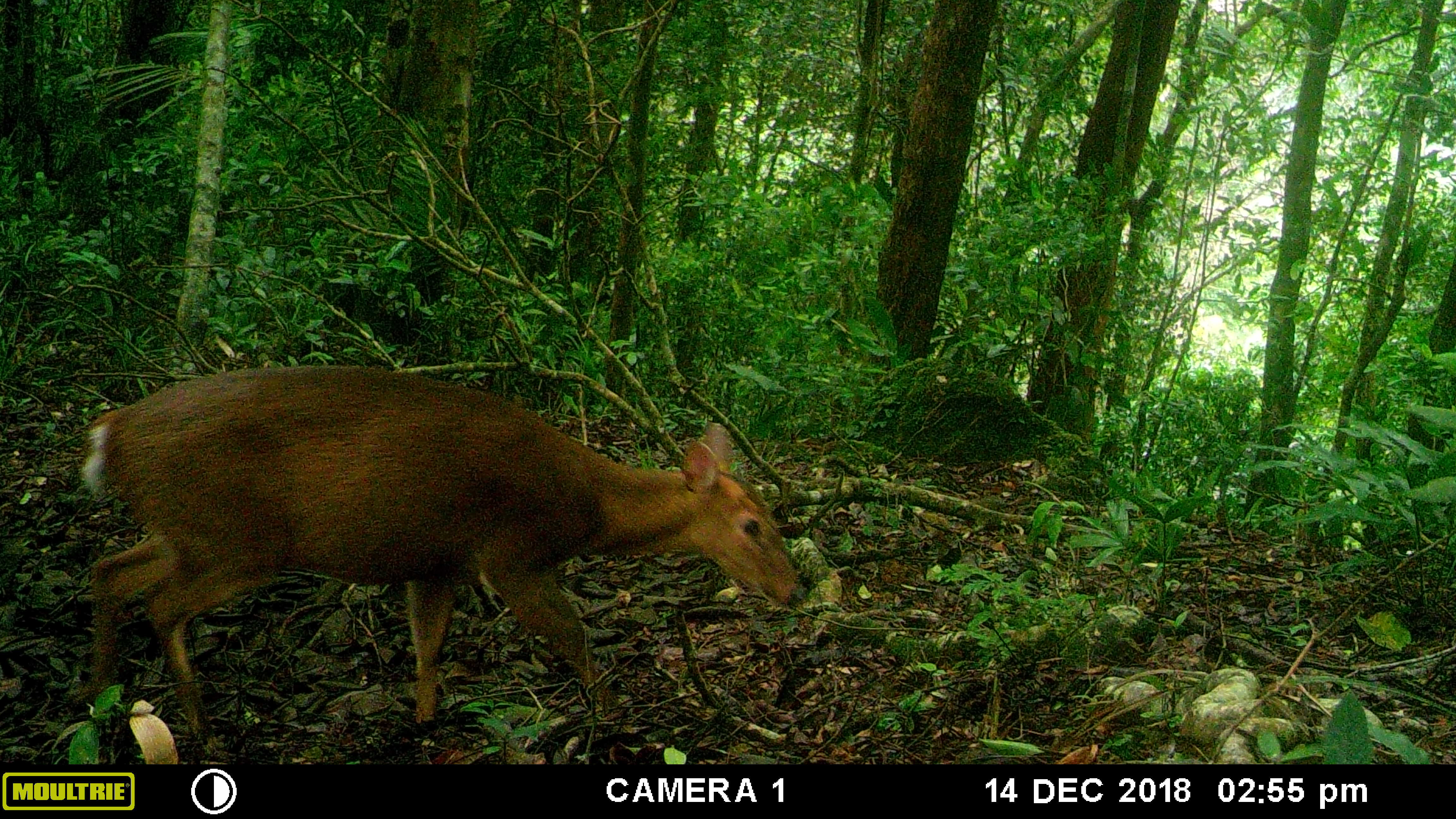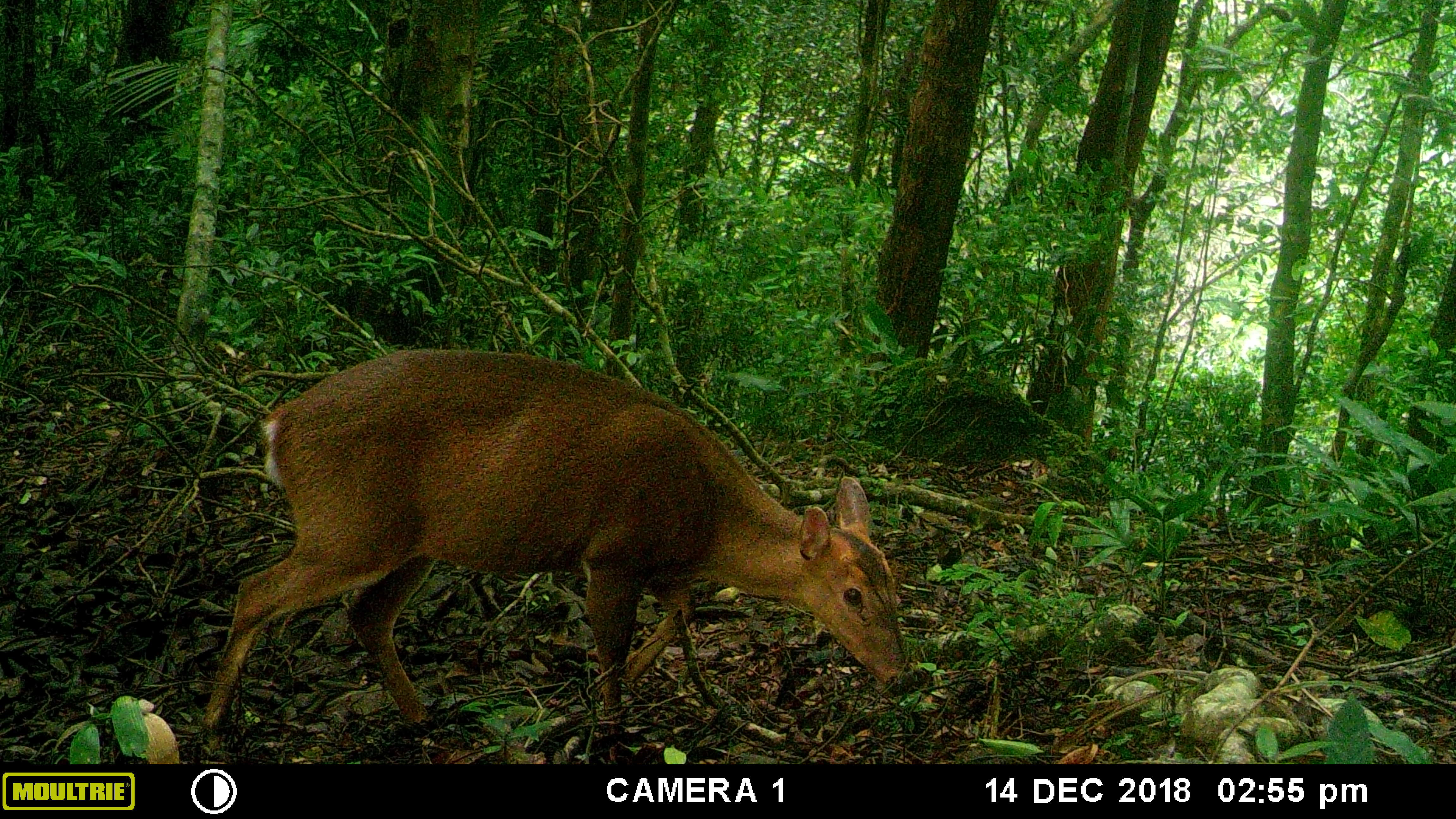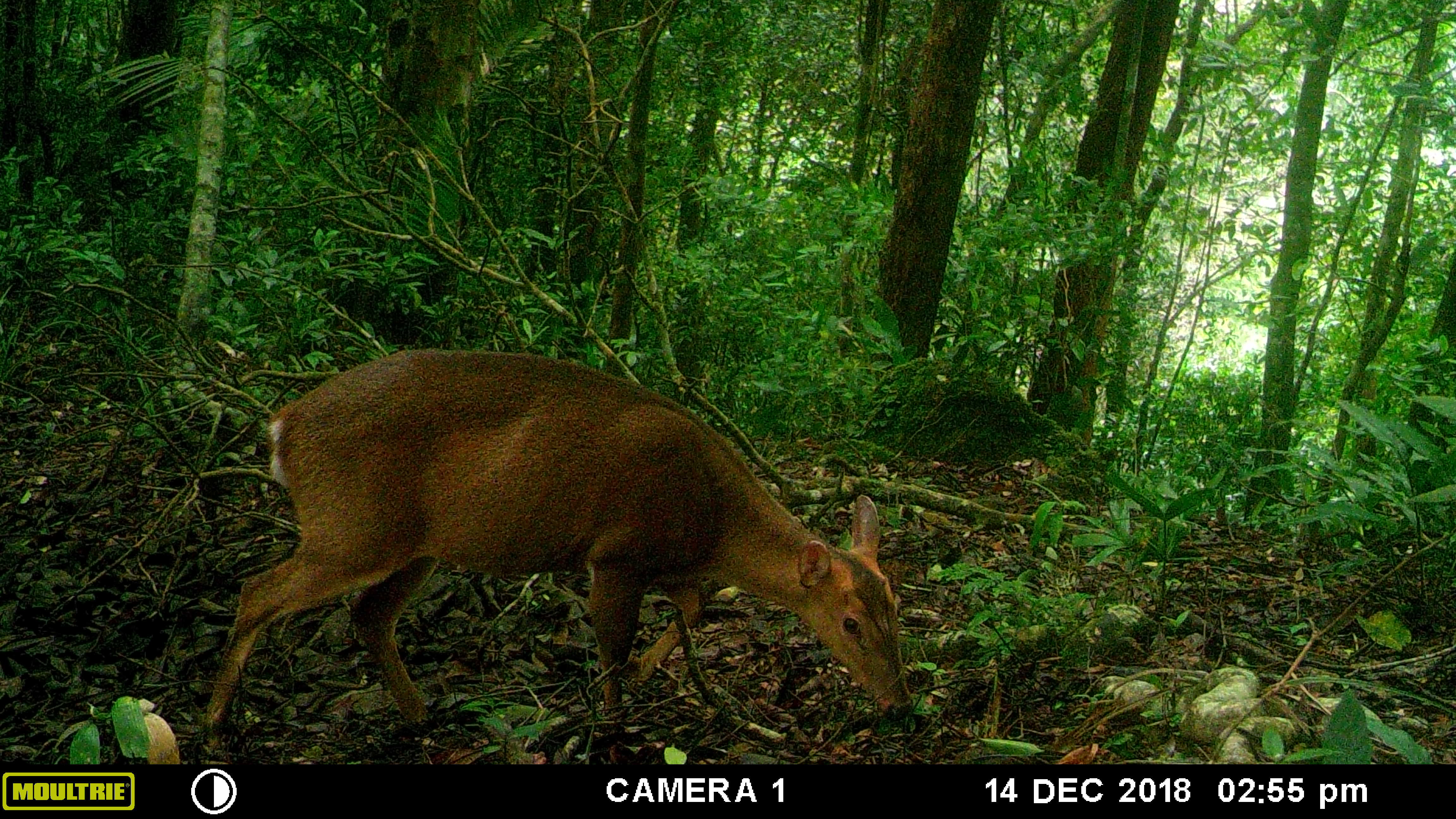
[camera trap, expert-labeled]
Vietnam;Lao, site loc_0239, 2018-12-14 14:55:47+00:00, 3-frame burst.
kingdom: Animalia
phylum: Chordata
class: Mammalia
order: Artiodactyla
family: Cervidae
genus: Muntiacus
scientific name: Muntiacus vuquangensis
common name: large-antlered muntjac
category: large antlered muntjac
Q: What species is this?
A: Large antlered muntjac (large-antlered muntjac) (Muntiacus vuquangensis).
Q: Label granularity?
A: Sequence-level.